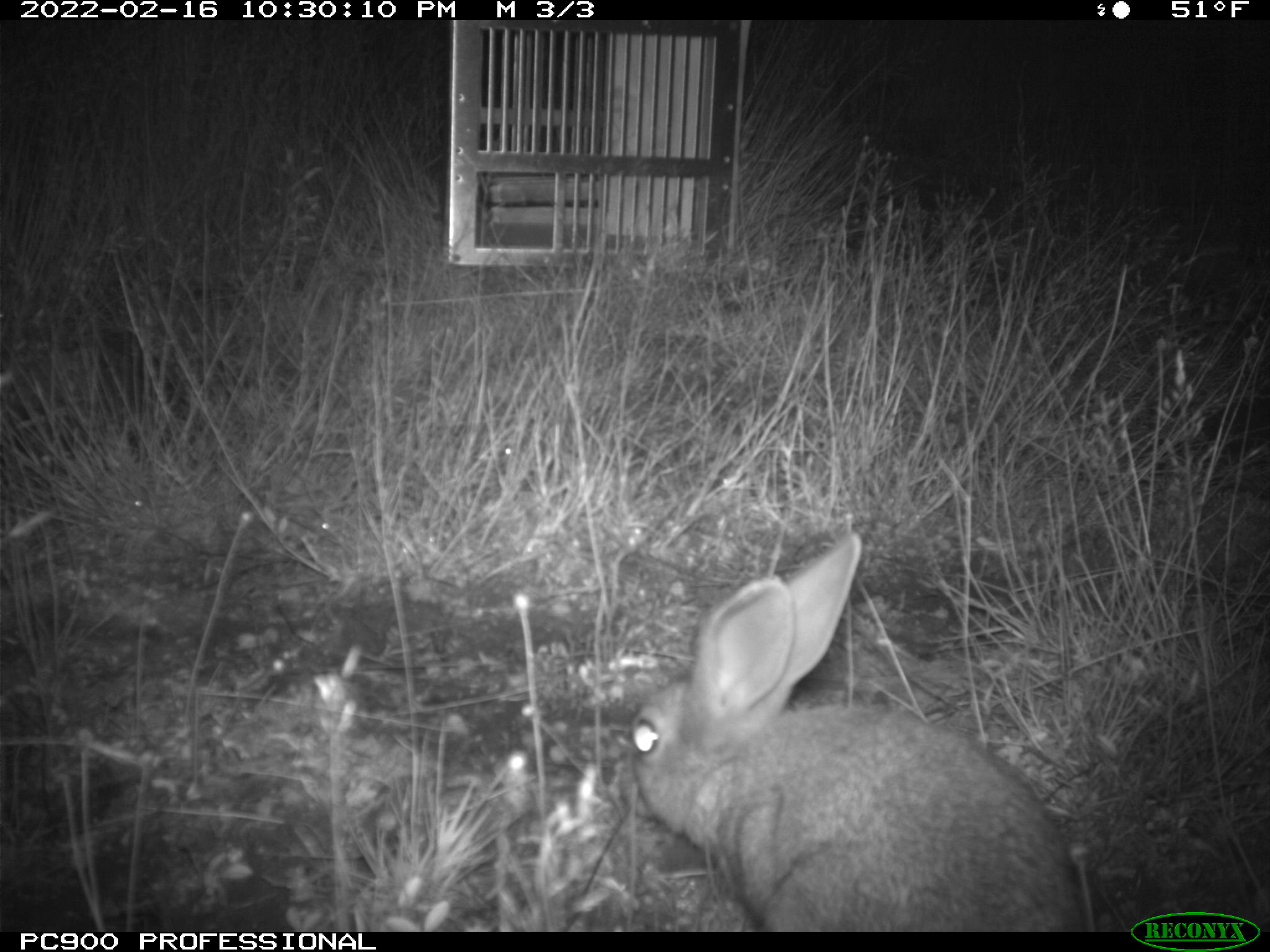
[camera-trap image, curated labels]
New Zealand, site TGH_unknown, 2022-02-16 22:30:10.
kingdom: Animalia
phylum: Chordata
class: Mammalia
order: Lagomorpha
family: Leporidae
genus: Oryctolagus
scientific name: Oryctolagus cuniculus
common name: european rabbit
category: rabbit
Rabbit (european rabbit) (Oryctolagus cuniculus).